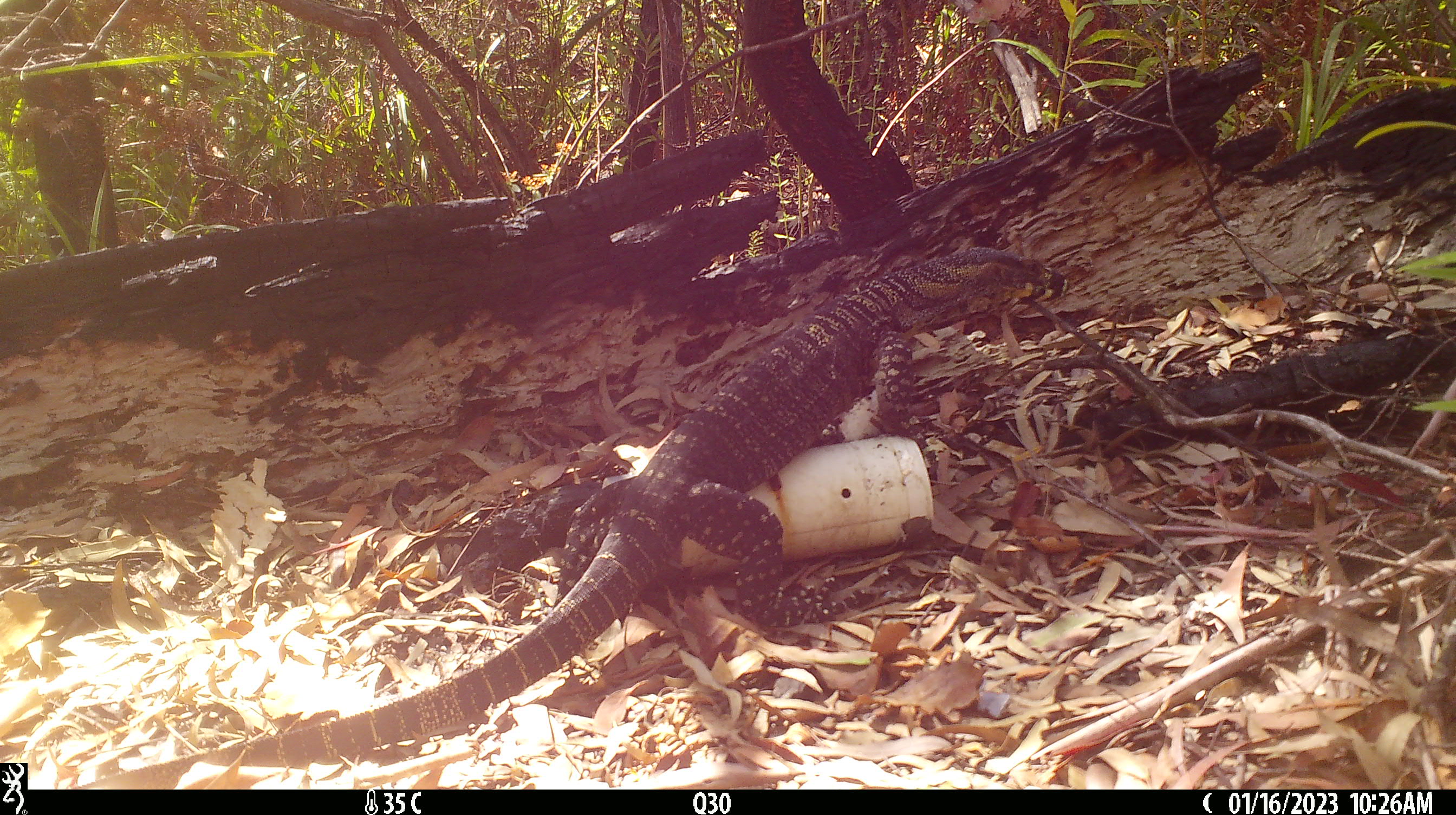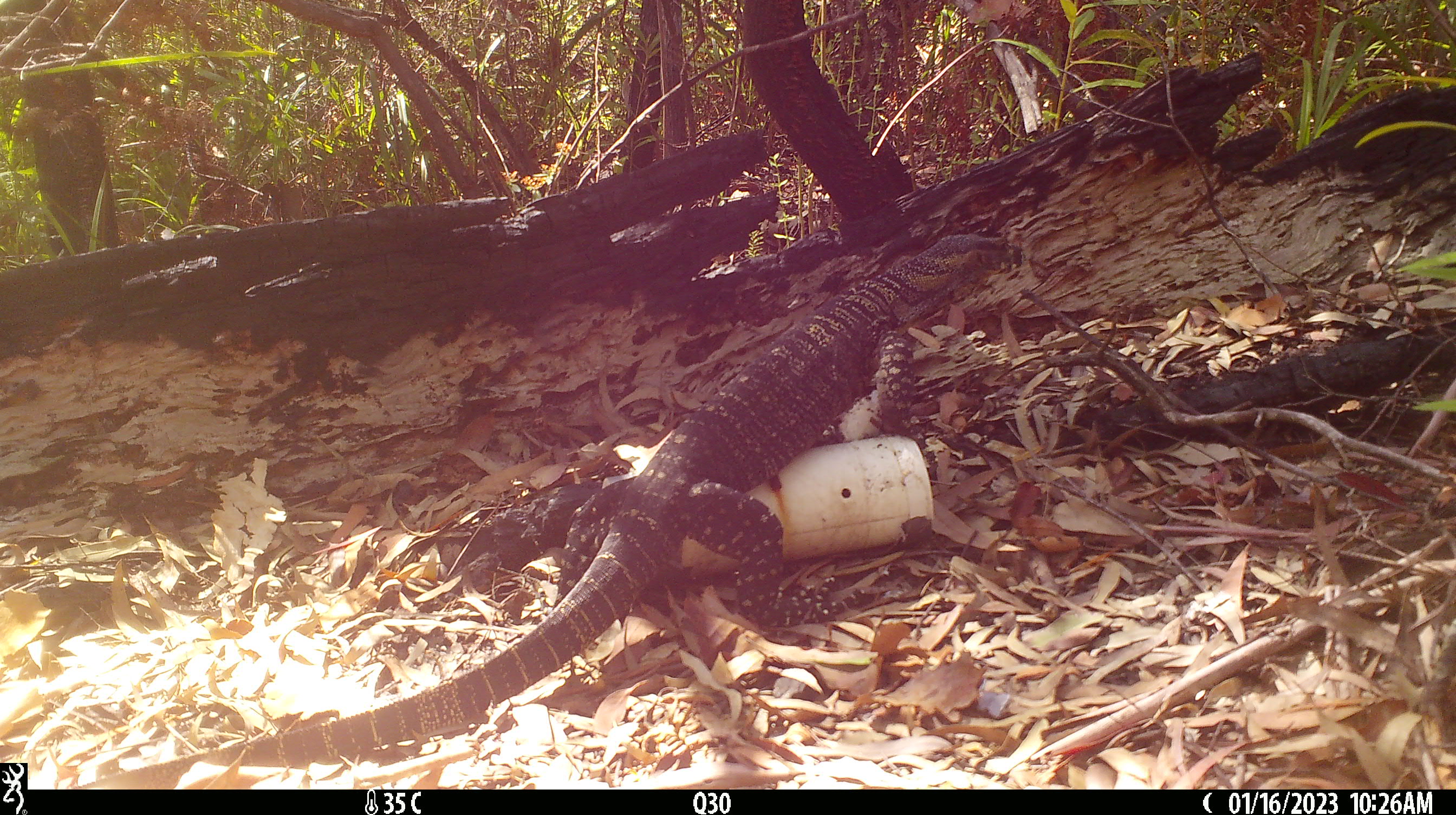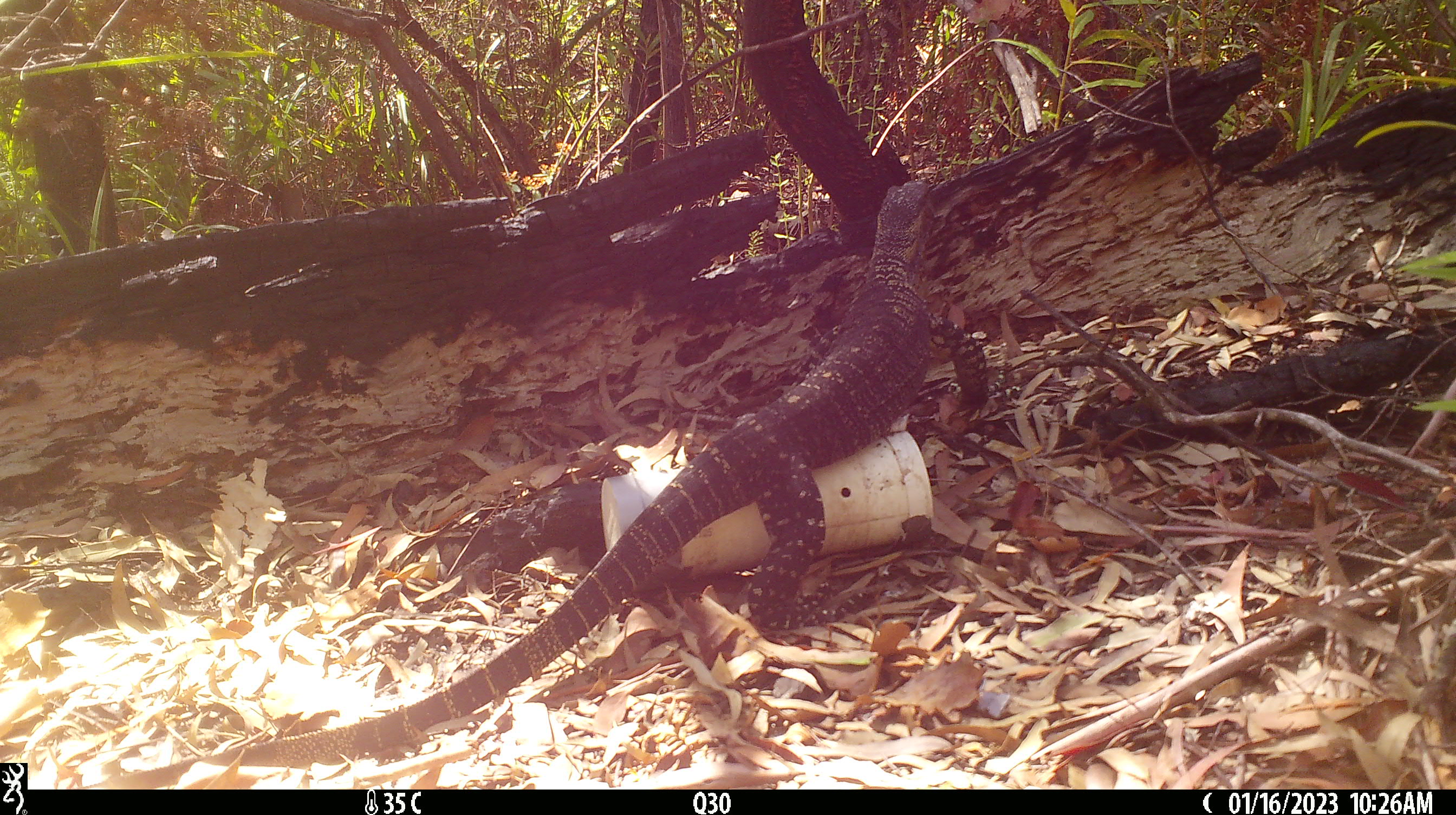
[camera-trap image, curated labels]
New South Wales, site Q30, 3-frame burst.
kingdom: Animalia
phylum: Chordata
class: Reptilia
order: Squamata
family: Varanidae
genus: Varanus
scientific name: Varanus varius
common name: lace monitor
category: goanna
Goanna (lace monitor) (Varanus varius).